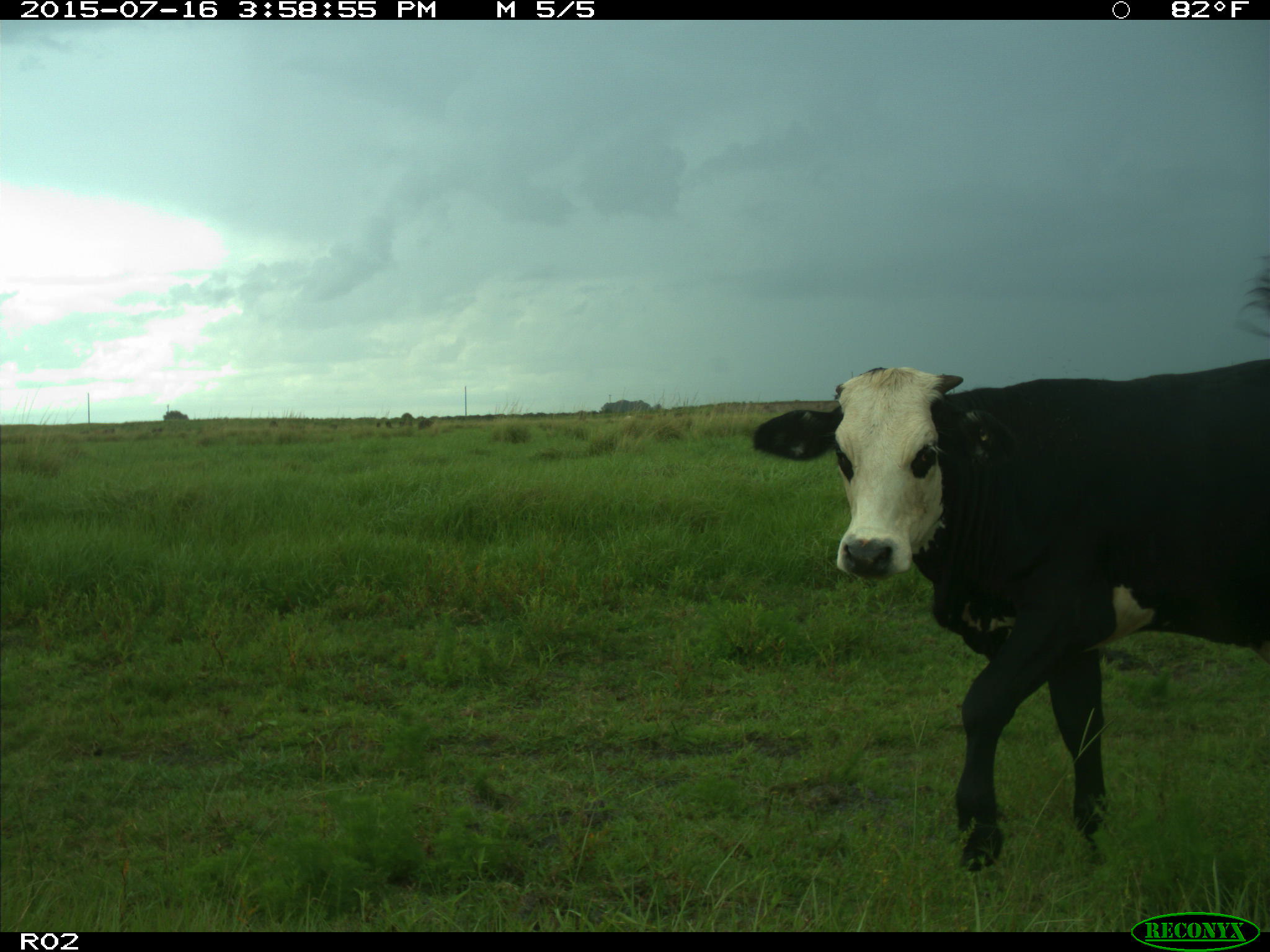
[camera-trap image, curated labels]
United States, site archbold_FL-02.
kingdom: Animalia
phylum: Chordata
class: Mammalia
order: Artiodactyla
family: Bovidae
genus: Bos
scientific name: Bos taurus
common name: domestic cow